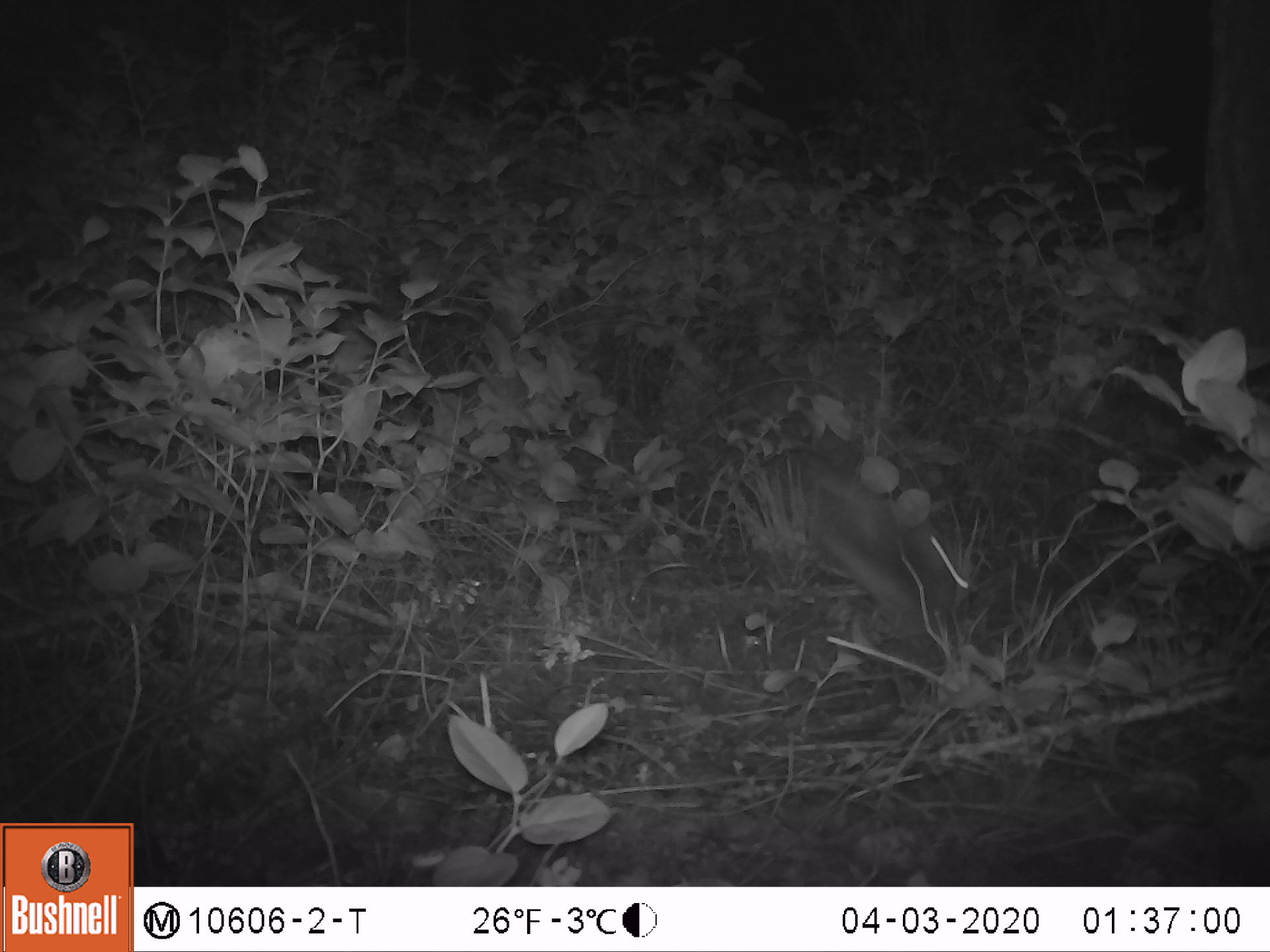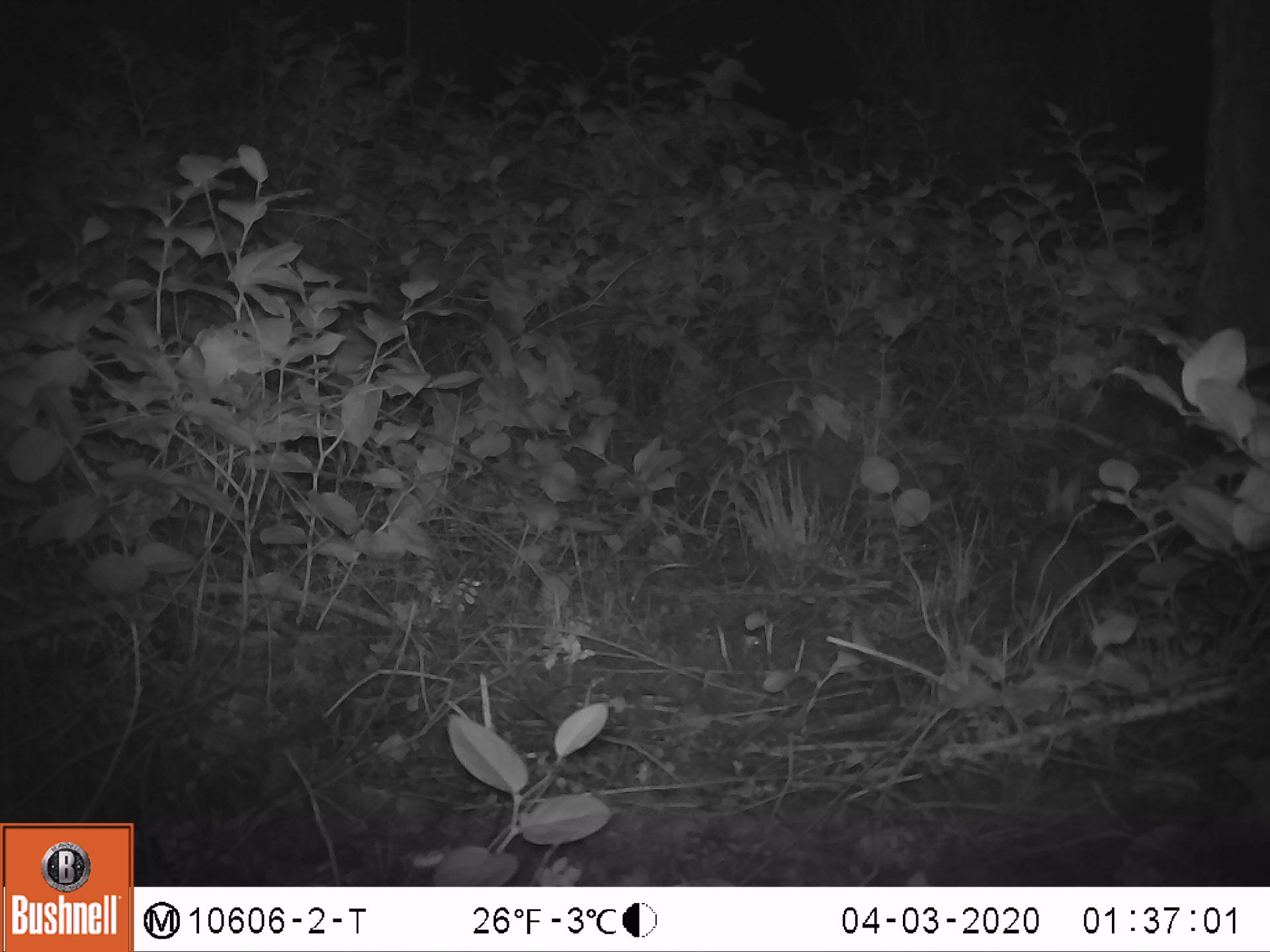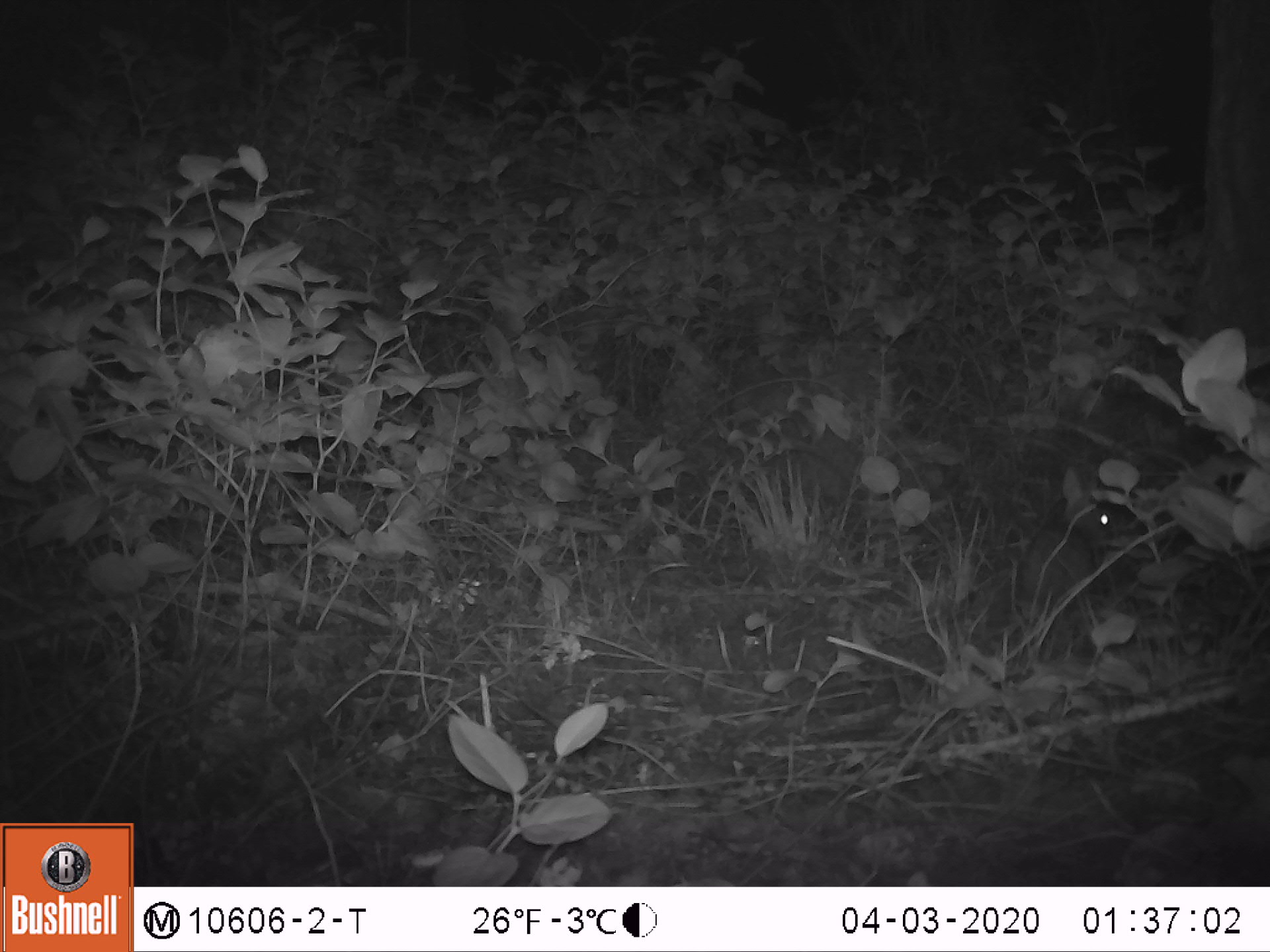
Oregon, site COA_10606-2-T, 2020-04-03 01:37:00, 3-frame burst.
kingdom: Animalia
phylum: Chordata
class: Mammalia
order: Lagomorpha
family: Leporidae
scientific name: Leporidae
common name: hares and rabbits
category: leporidae family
Leporidae family (hares and rabbits) (Leporidae).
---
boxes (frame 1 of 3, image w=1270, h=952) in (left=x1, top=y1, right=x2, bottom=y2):
leporidae family: (left=749, top=434, right=982, bottom=639)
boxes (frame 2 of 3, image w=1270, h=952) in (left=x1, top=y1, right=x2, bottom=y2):
leporidae family: (left=1020, top=460, right=1108, bottom=606)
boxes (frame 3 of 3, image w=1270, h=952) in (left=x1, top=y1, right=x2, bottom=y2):
leporidae family: (left=1021, top=463, right=1122, bottom=604)